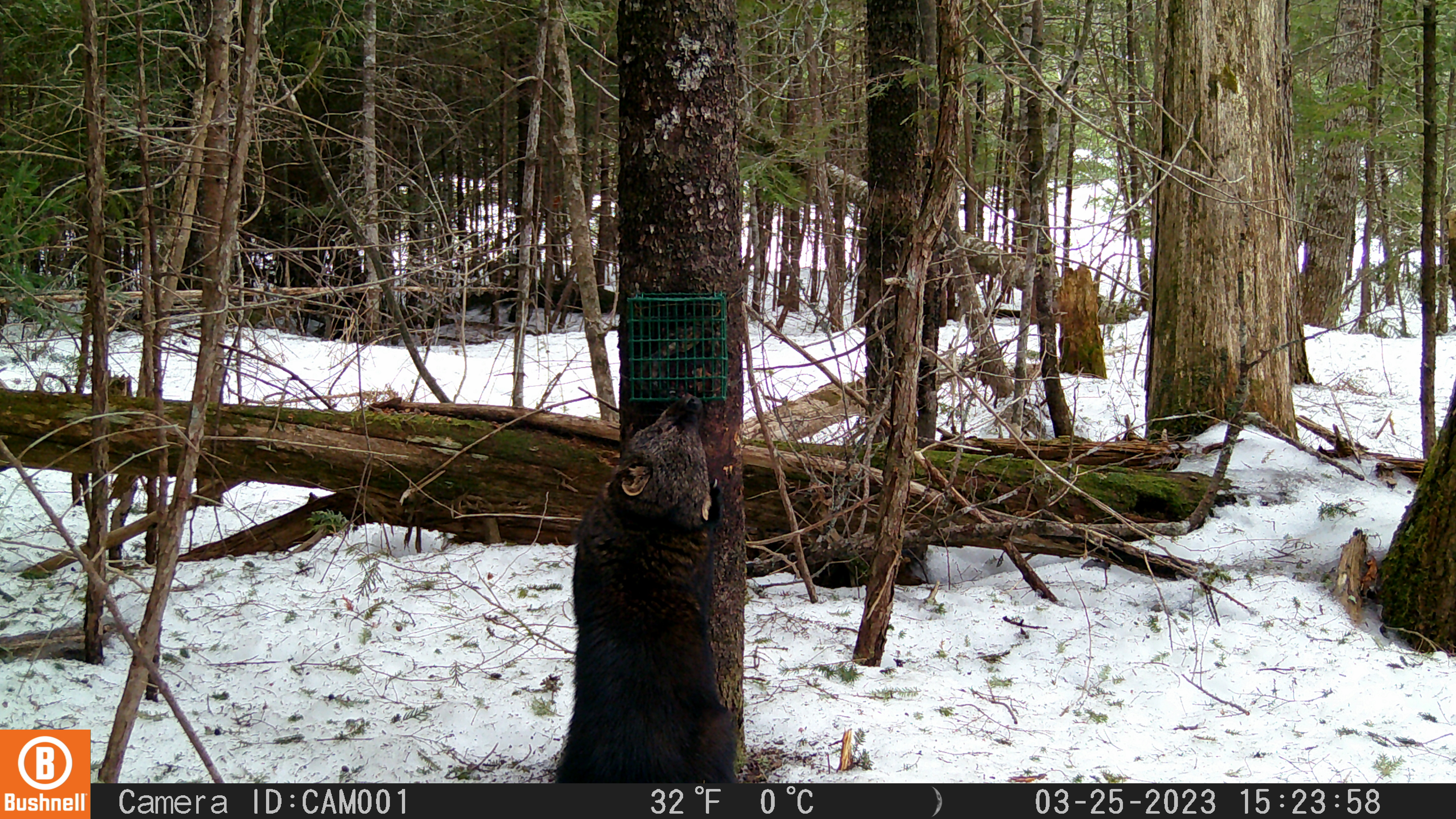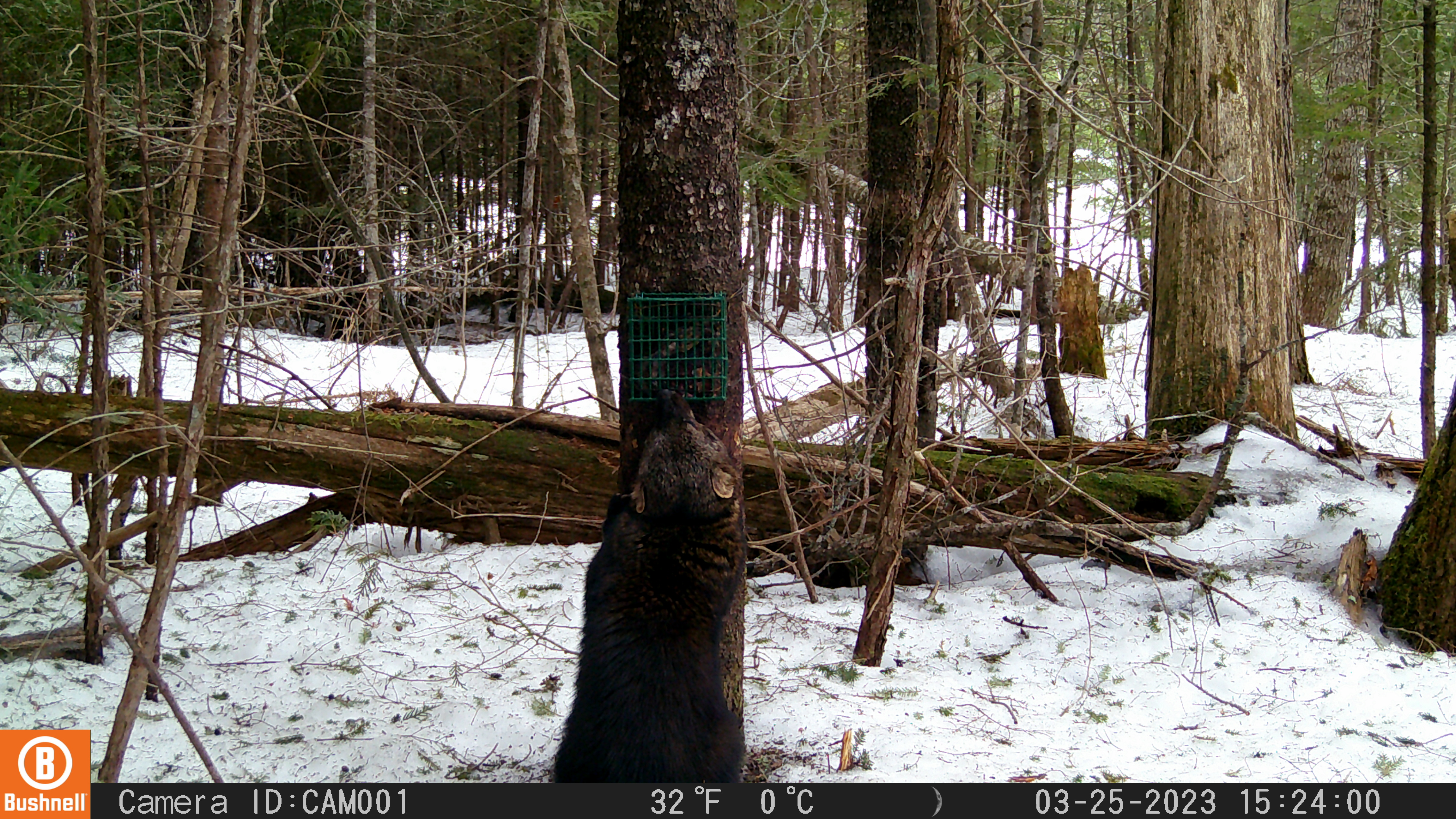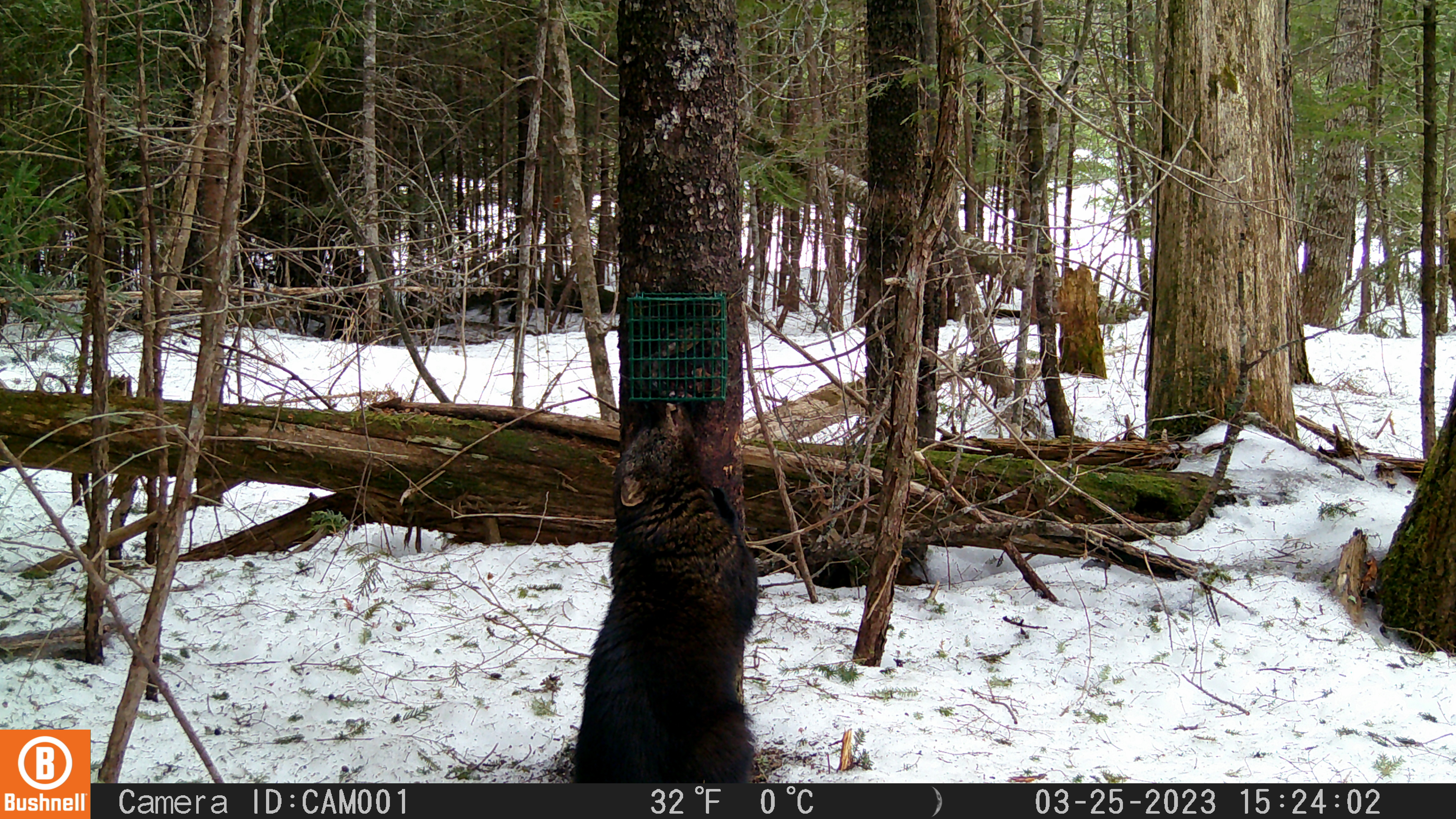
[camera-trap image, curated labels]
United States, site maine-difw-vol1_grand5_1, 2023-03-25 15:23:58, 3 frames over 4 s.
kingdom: Animalia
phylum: Chordata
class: Mammalia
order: Carnivora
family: Mustelidae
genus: Pekania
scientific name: Pekania pennanti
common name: fisher